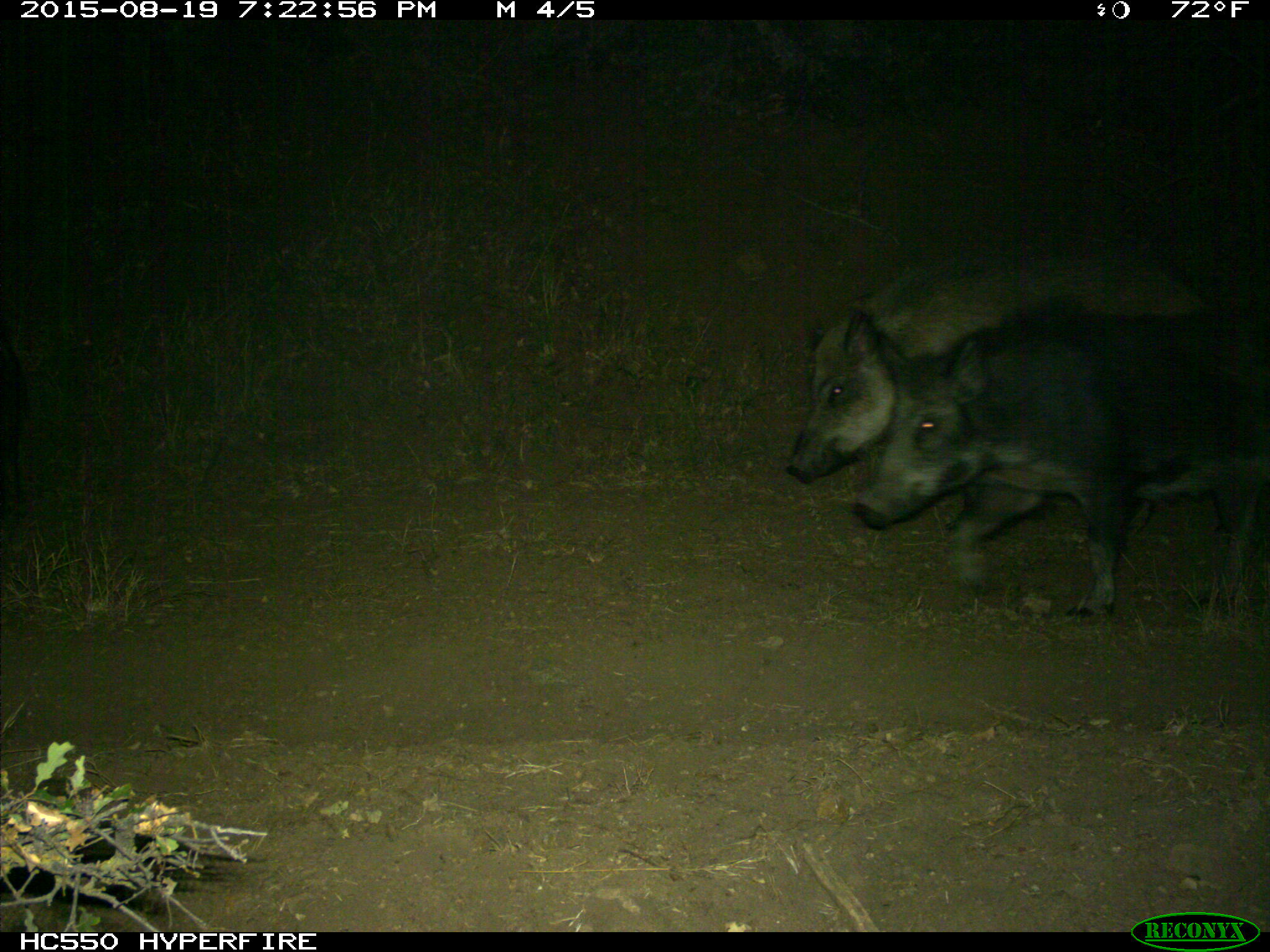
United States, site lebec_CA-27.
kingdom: Animalia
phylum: Chordata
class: Mammalia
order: Artiodactyla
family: Suidae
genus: Sus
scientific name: Sus scrofa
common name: wild boar